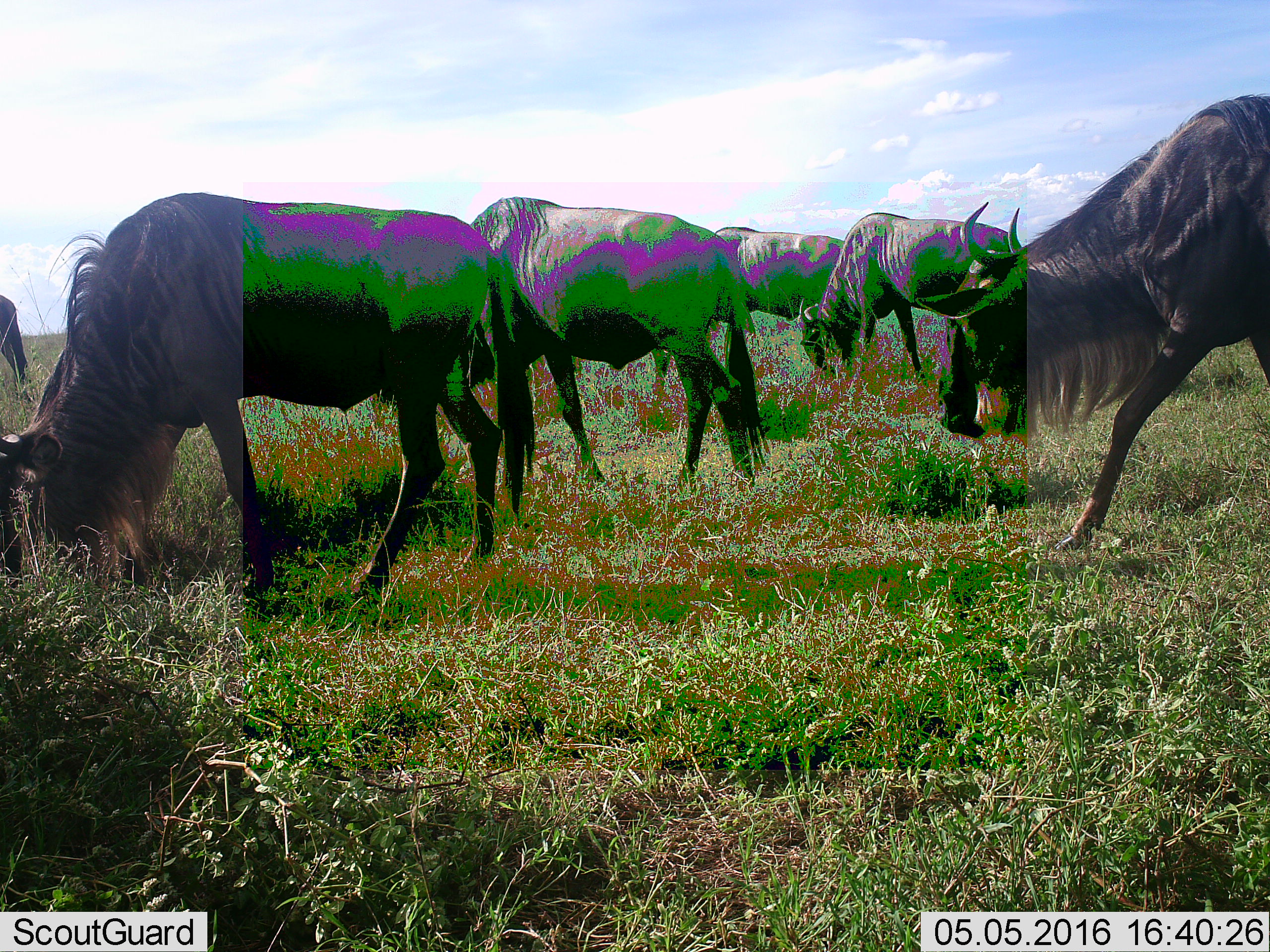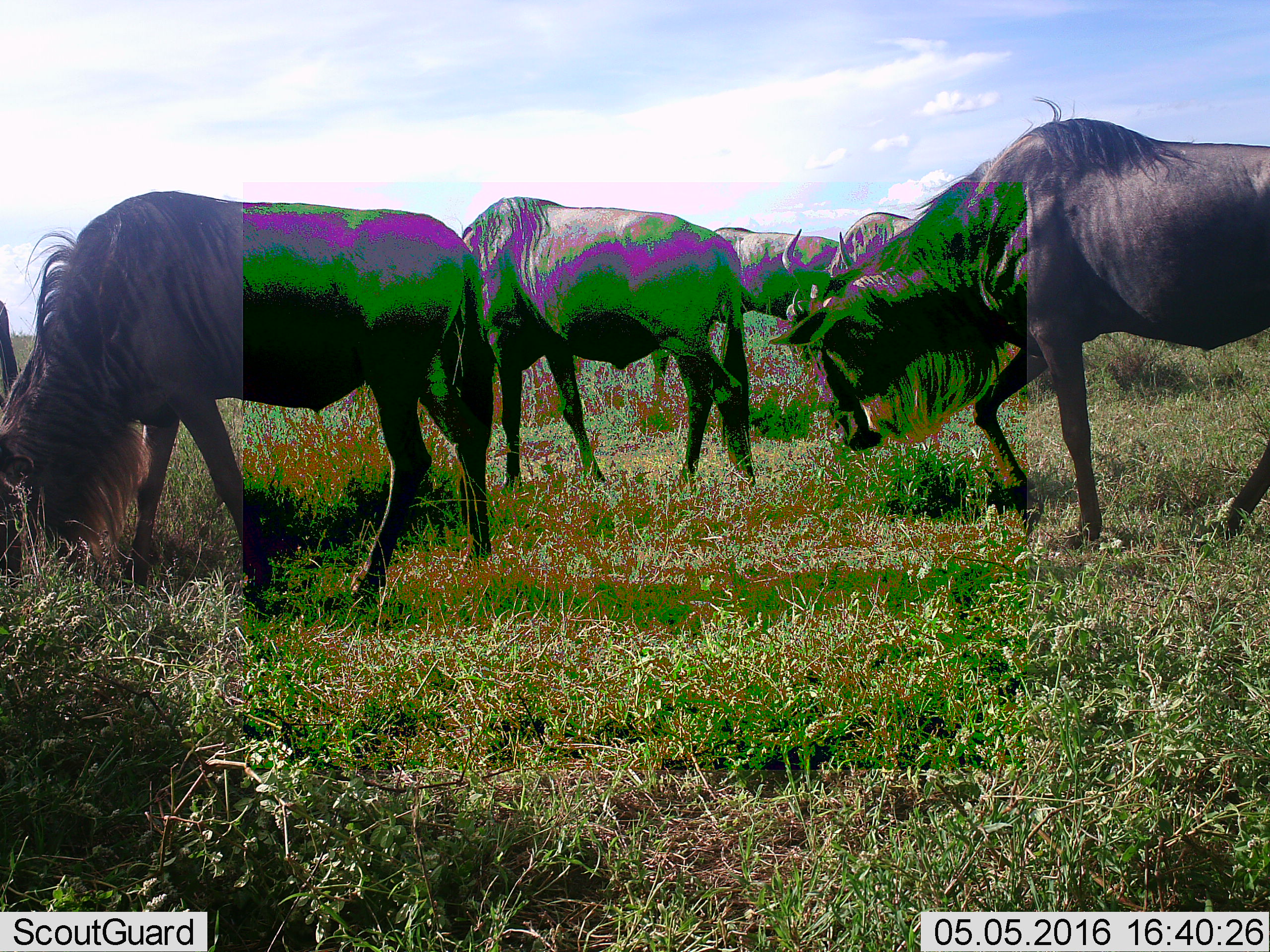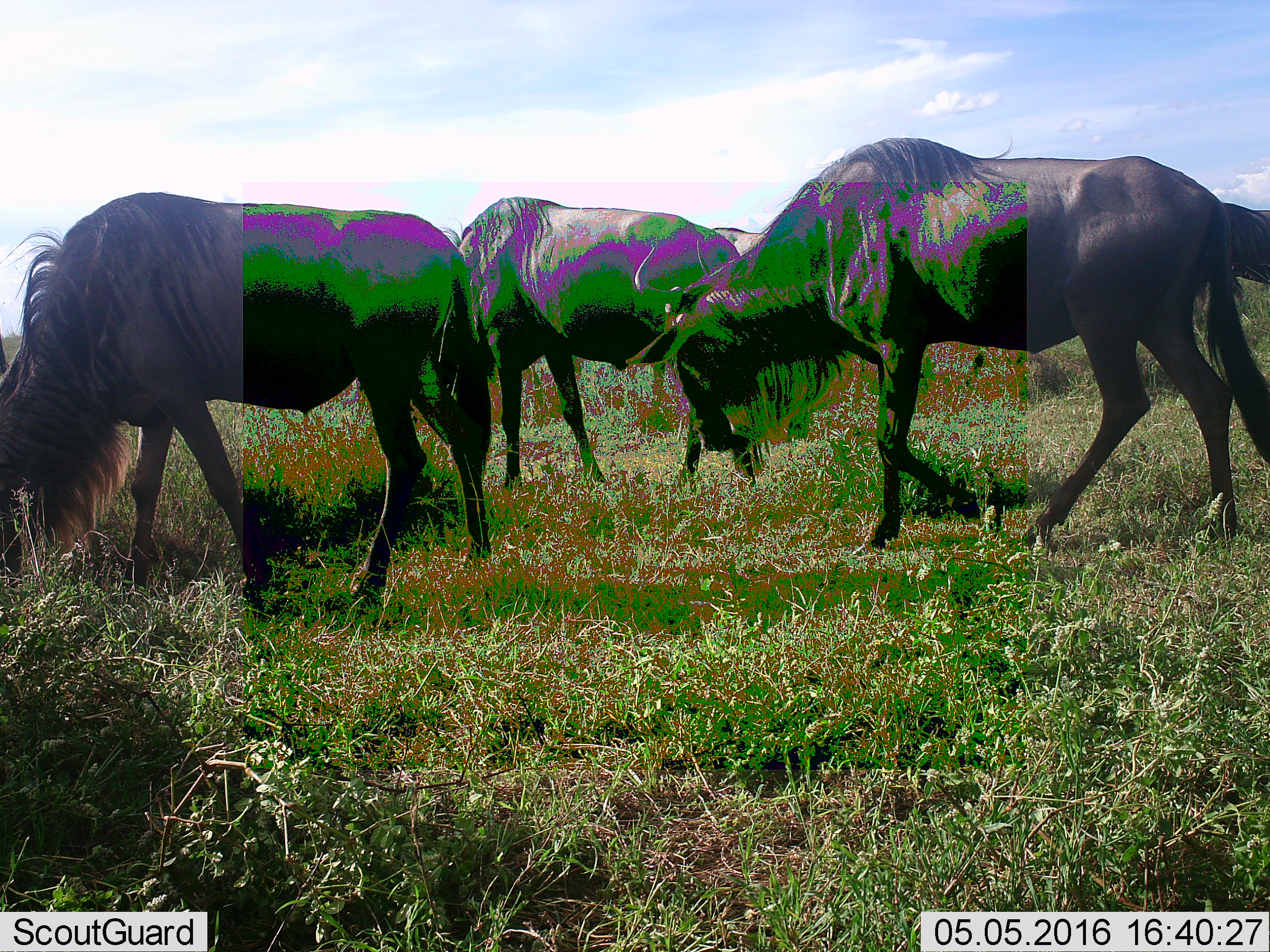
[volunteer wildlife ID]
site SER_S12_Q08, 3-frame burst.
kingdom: Animalia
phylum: Chordata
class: Mammalia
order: Artiodactyla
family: Bovidae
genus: Connochaetes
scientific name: Connochaetes taurinus taurinus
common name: blue wildebeest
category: wildebeestblue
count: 6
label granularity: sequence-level